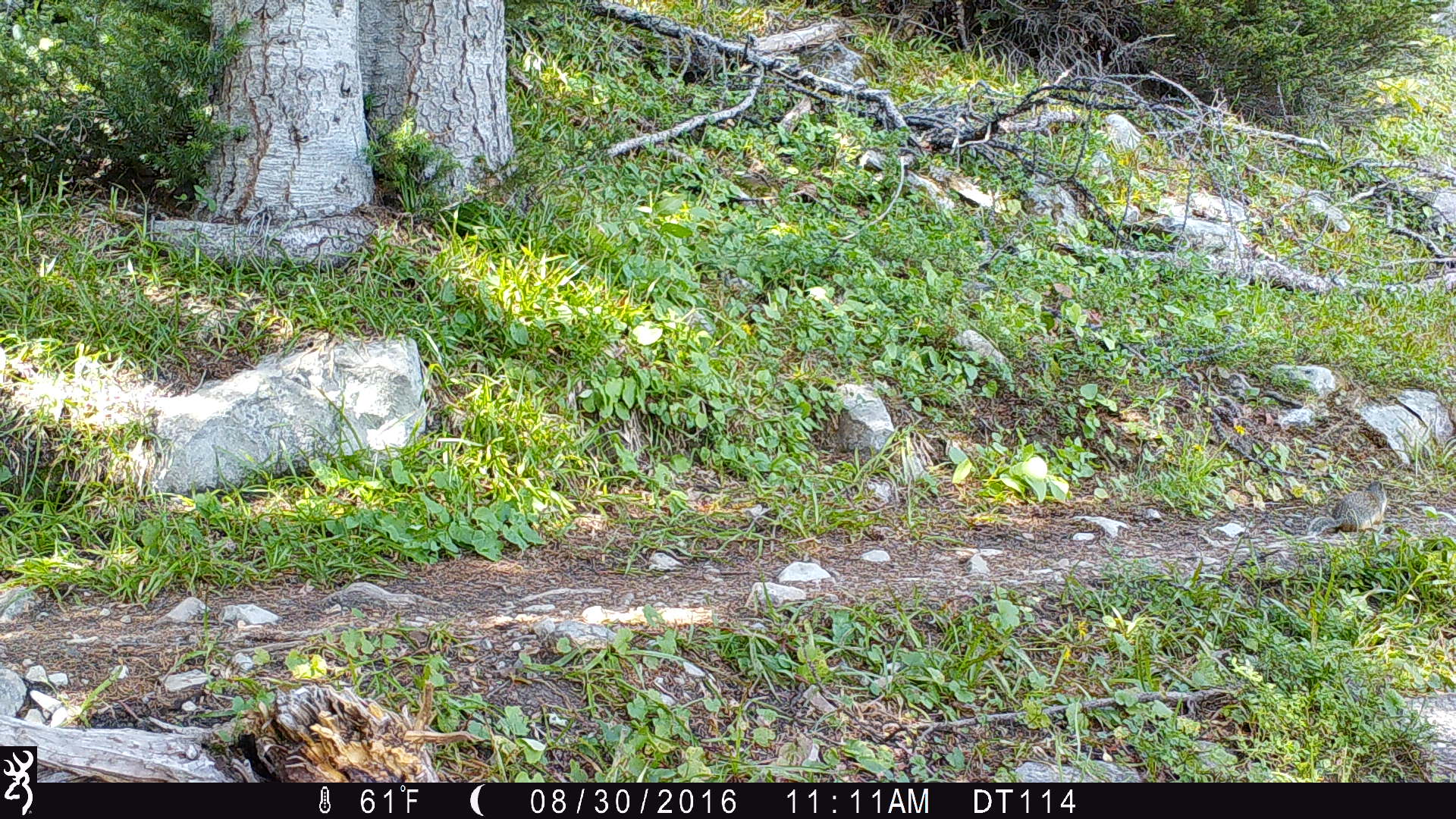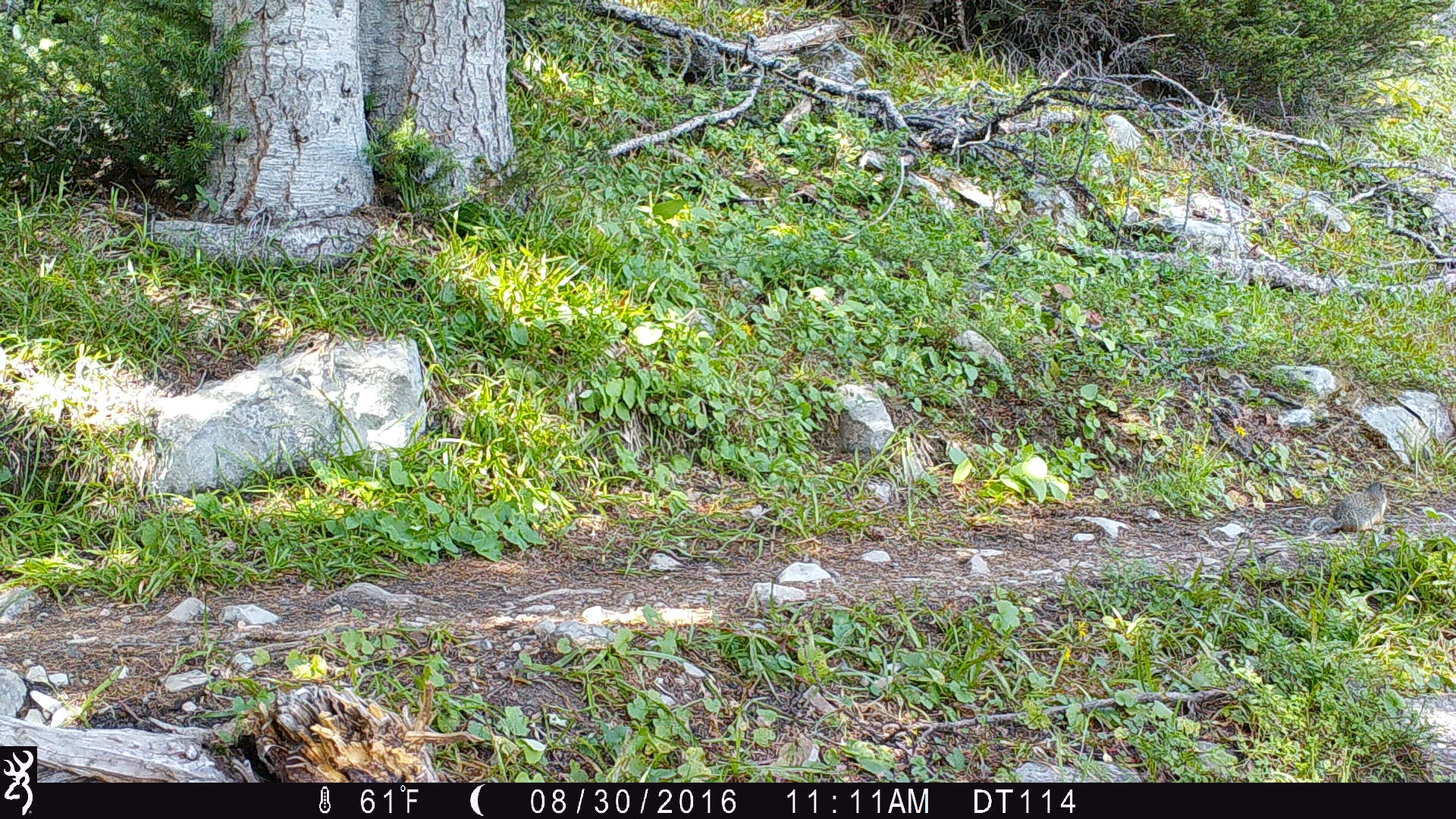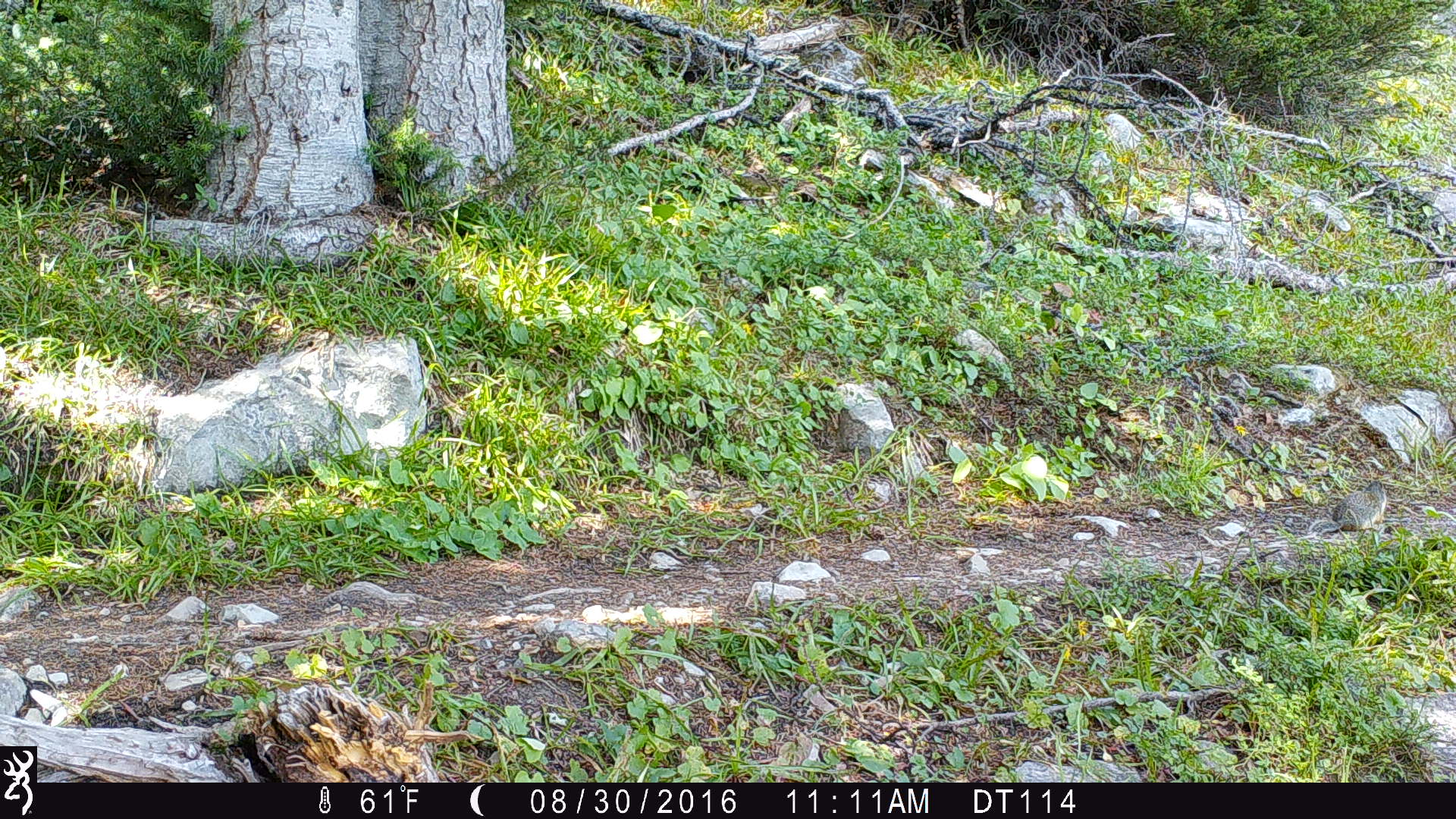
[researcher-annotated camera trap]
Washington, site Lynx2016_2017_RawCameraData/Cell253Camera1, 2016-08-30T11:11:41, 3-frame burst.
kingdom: Animalia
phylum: Chordata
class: Mammalia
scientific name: Mammalia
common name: small mammal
Small mammal (Mammalia). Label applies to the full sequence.